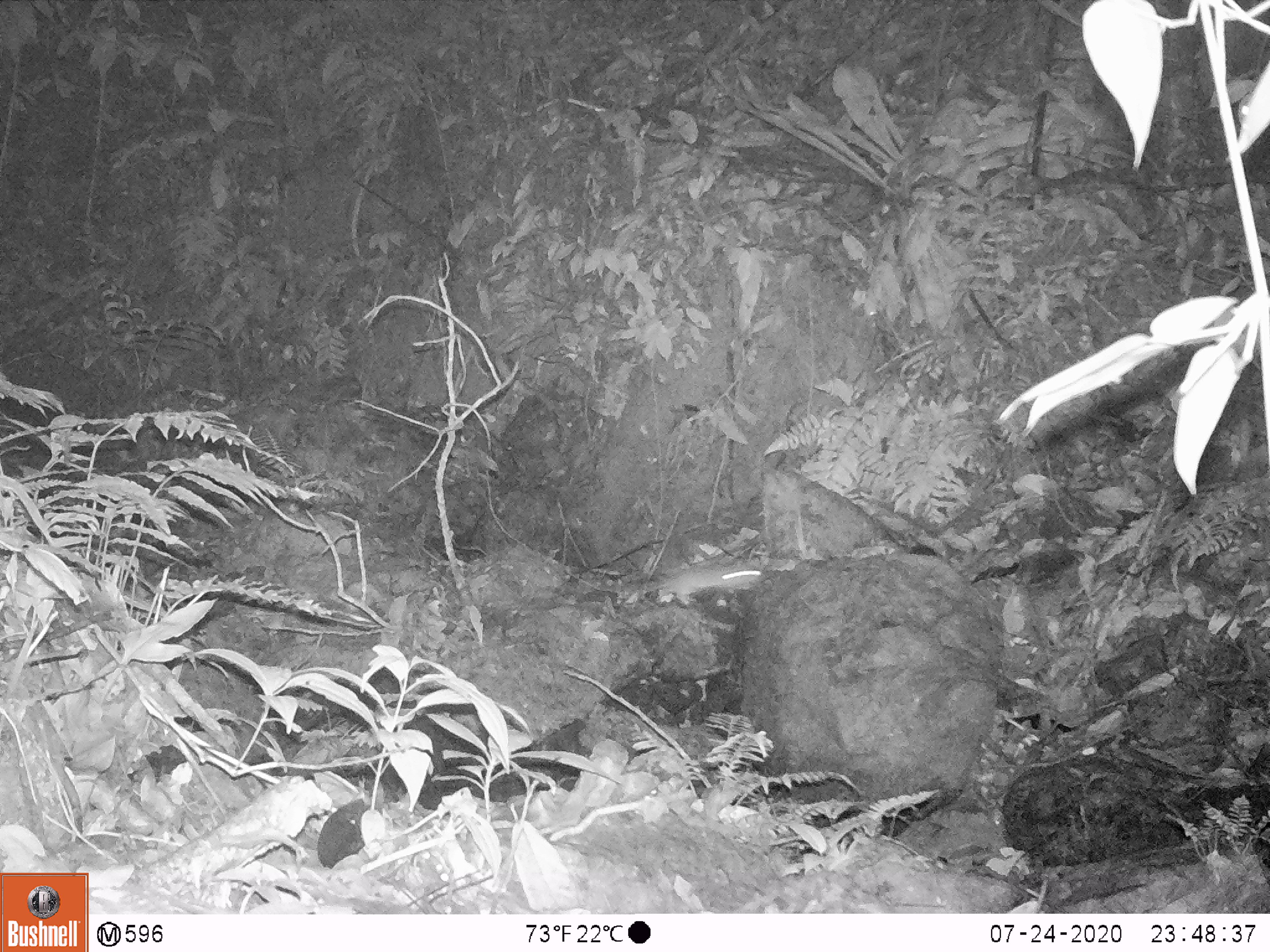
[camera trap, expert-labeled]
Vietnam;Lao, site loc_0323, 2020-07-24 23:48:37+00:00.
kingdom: Animalia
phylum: Chordata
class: Mammalia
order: Rodentia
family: Muridae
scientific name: Muridae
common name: old-world mice and rats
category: unidentified murid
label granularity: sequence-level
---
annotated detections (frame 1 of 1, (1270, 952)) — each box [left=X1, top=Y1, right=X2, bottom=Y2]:
unidentified murid: [left=597, top=561, right=766, bottom=606]